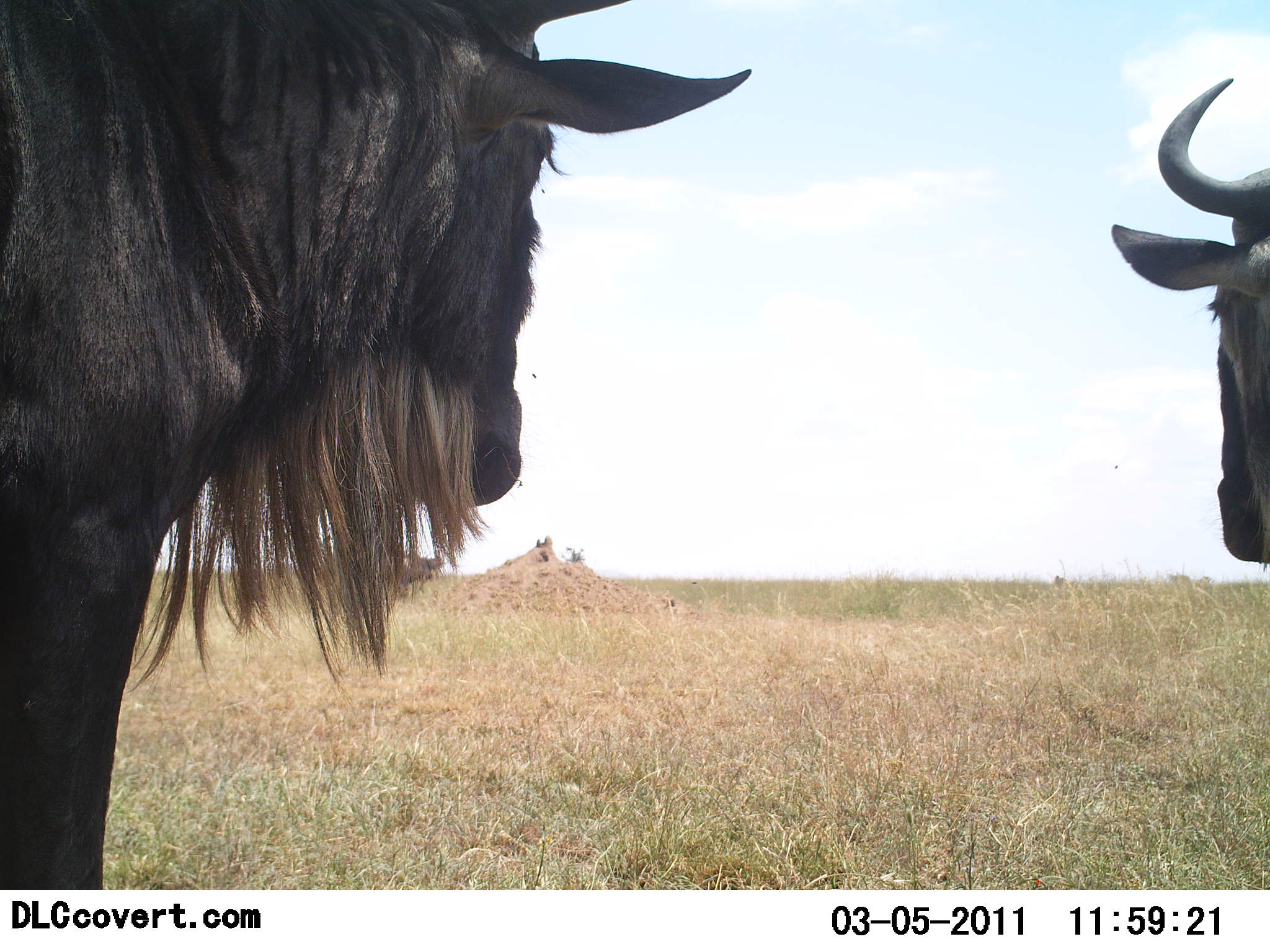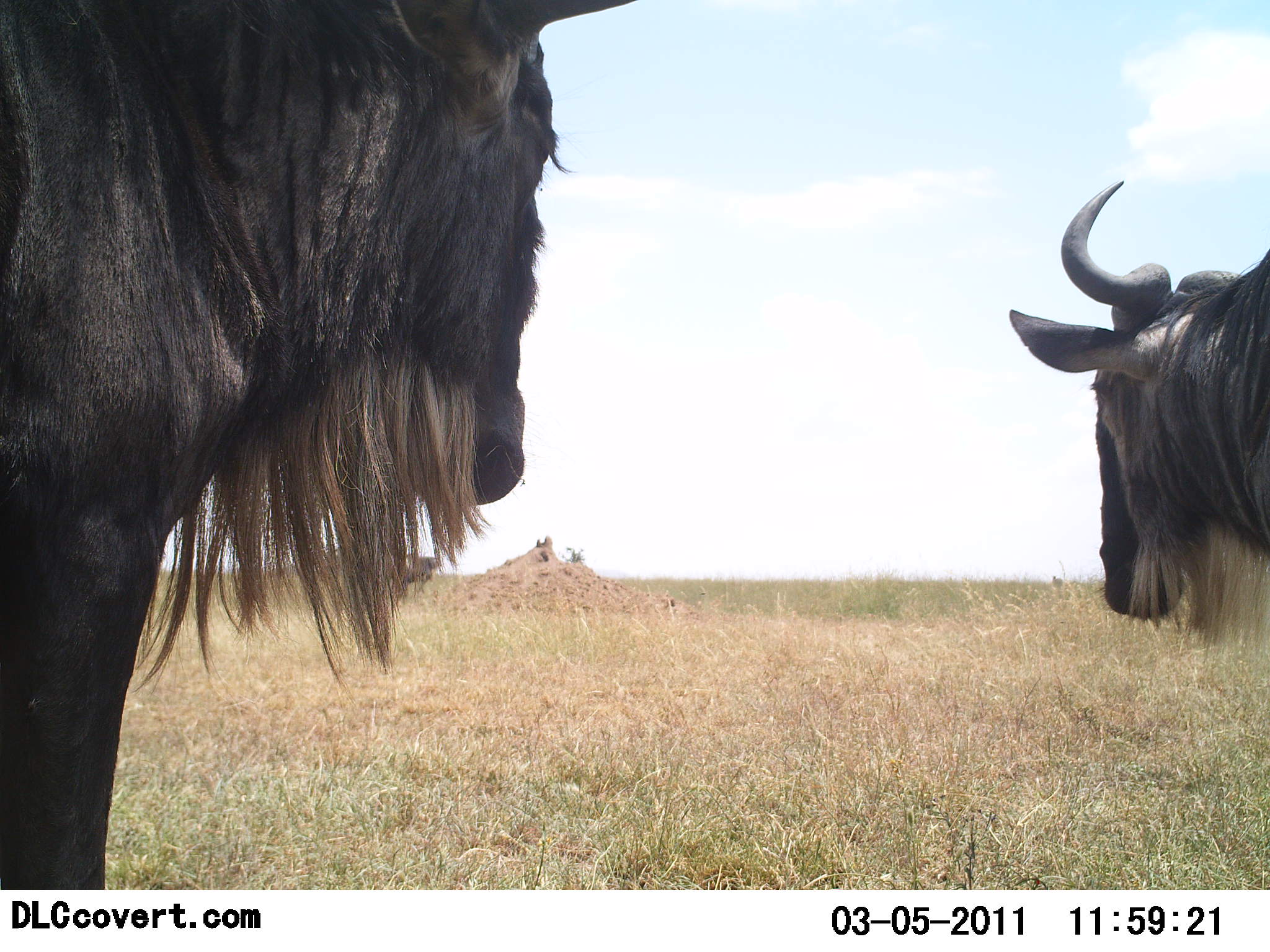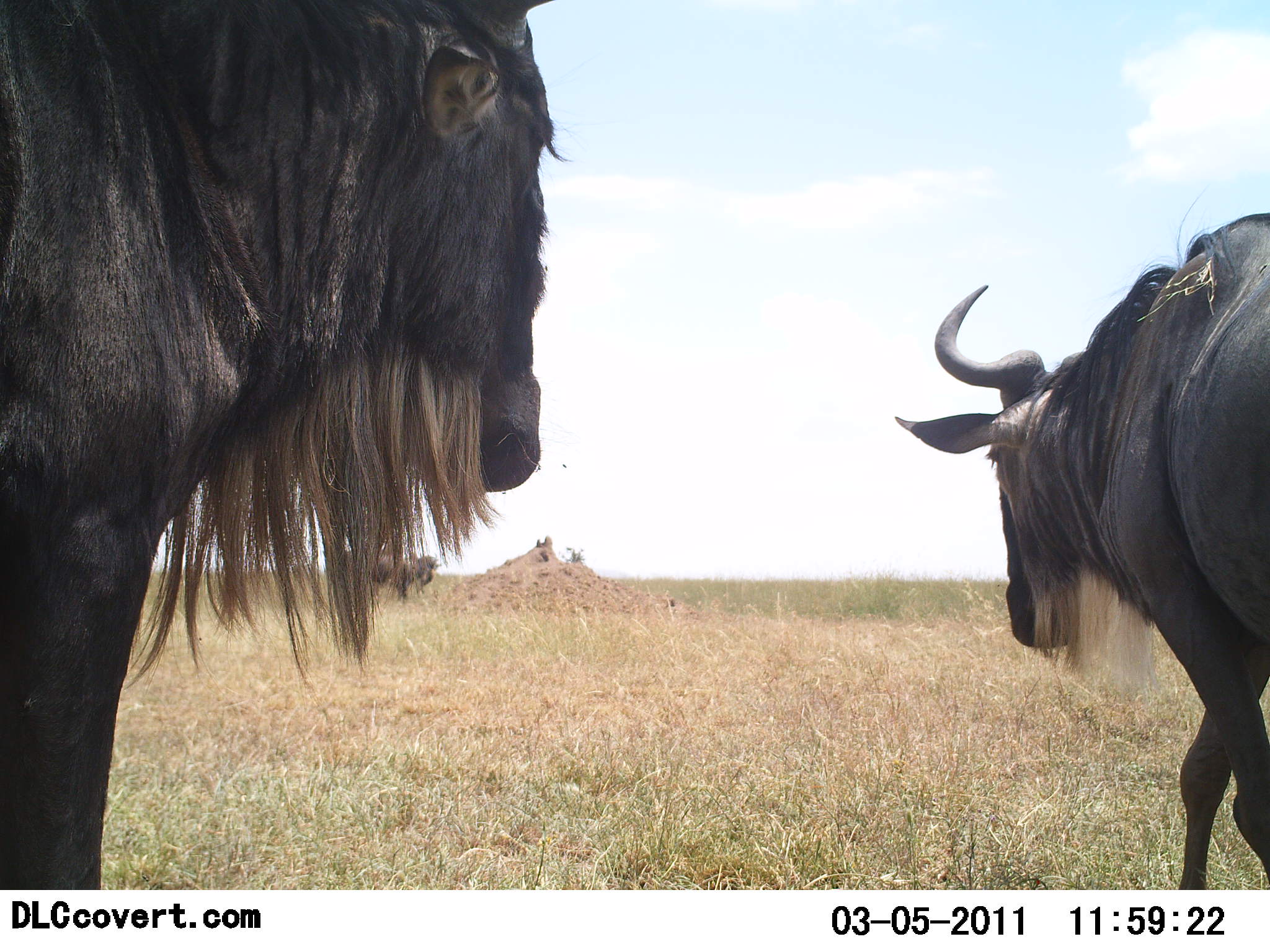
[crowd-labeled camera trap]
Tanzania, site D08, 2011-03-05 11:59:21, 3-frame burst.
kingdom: Animalia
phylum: Chordata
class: Mammalia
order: Artiodactyla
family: Bovidae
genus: Connochaetes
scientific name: Connochaetes taurinus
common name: blue wildebeest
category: wildebeest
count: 3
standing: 91%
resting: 0%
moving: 82%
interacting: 0%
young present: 0%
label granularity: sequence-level